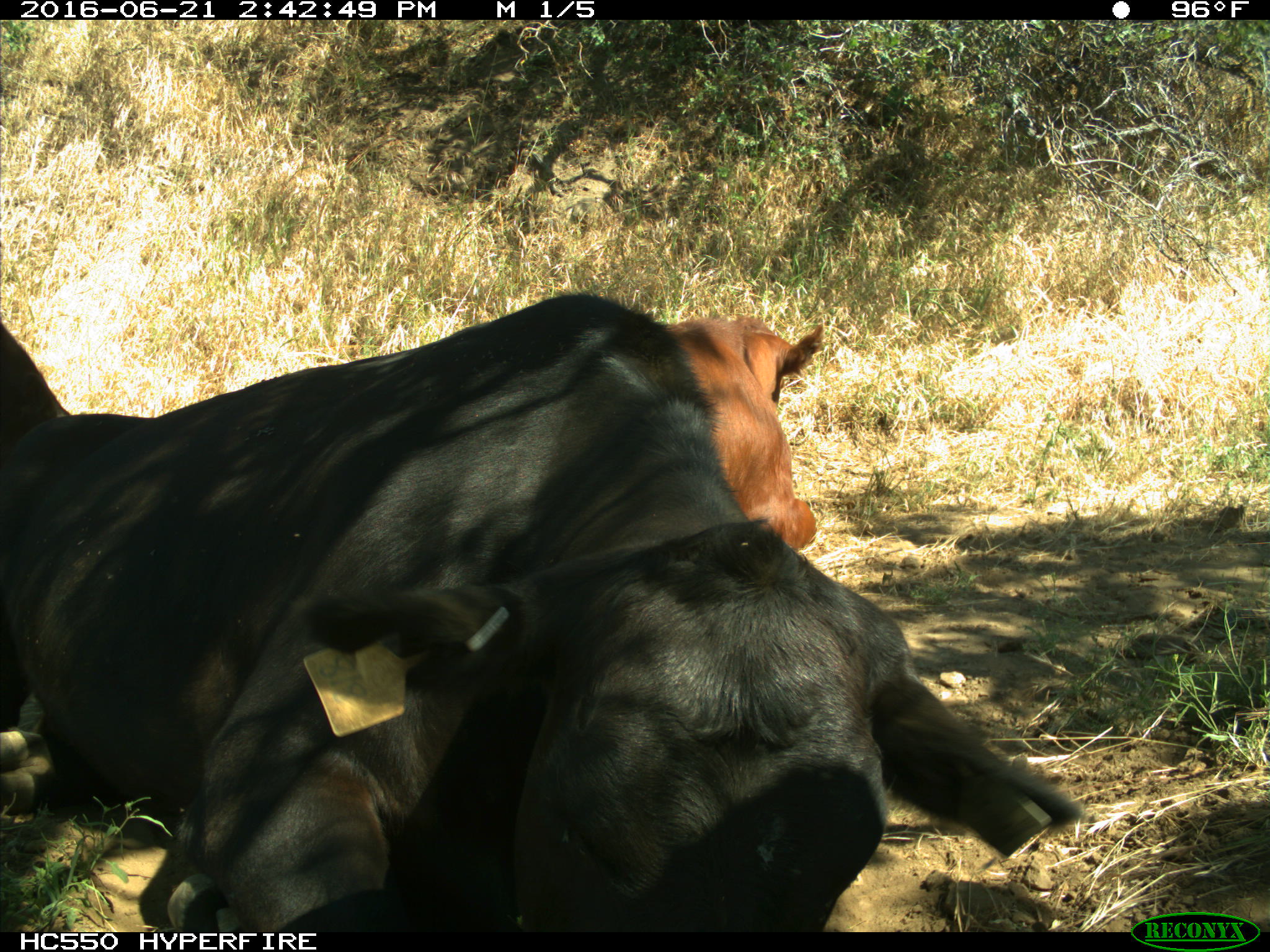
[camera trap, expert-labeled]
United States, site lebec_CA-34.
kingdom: Animalia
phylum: Chordata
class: Mammalia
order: Artiodactyla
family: Bovidae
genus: Bos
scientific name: Bos taurus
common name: domestic cow